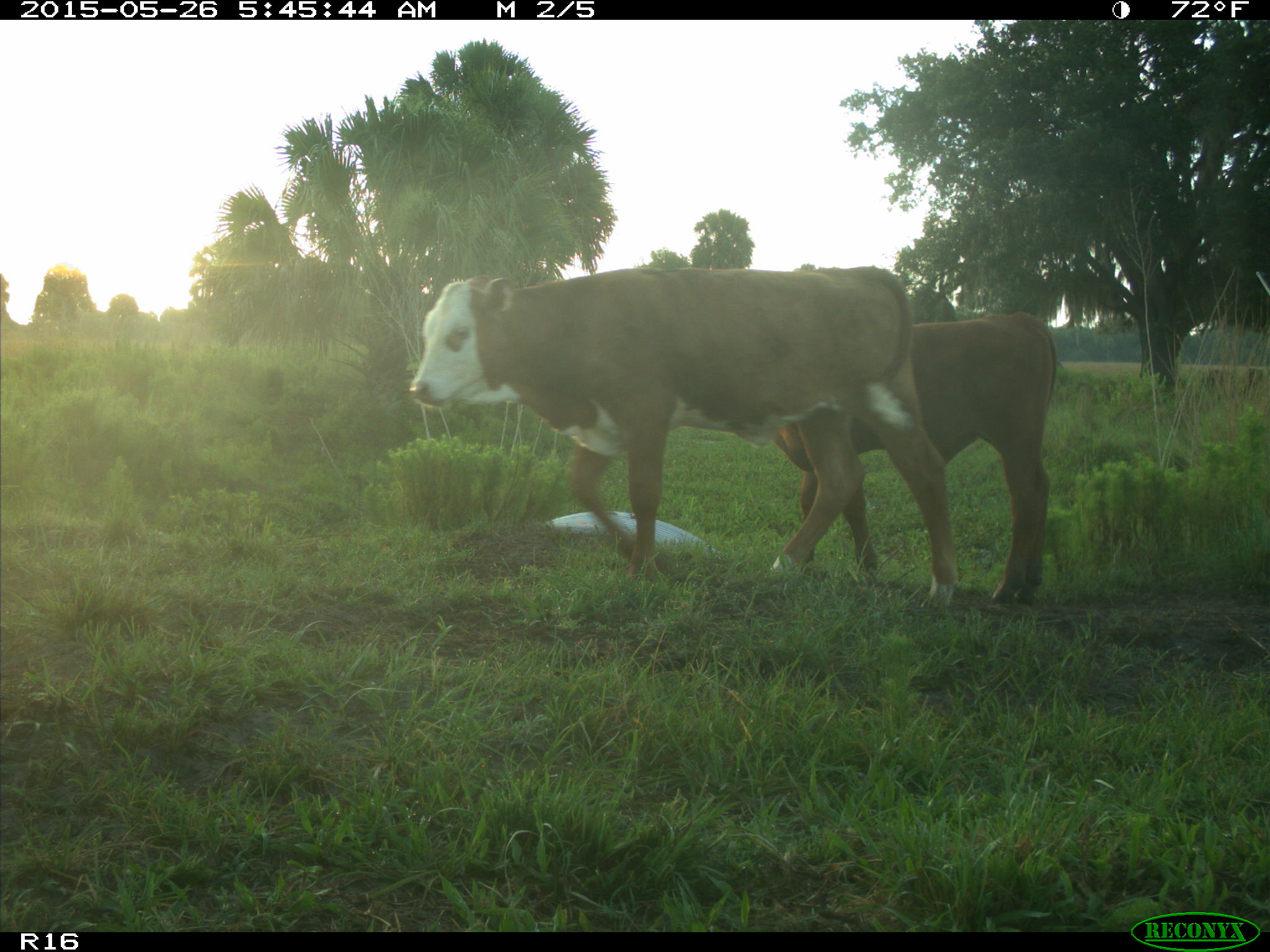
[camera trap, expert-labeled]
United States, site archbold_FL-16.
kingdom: Animalia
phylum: Chordata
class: Mammalia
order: Artiodactyla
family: Bovidae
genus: Bos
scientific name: Bos taurus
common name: domestic cow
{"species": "Bos taurus (domestic cow)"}